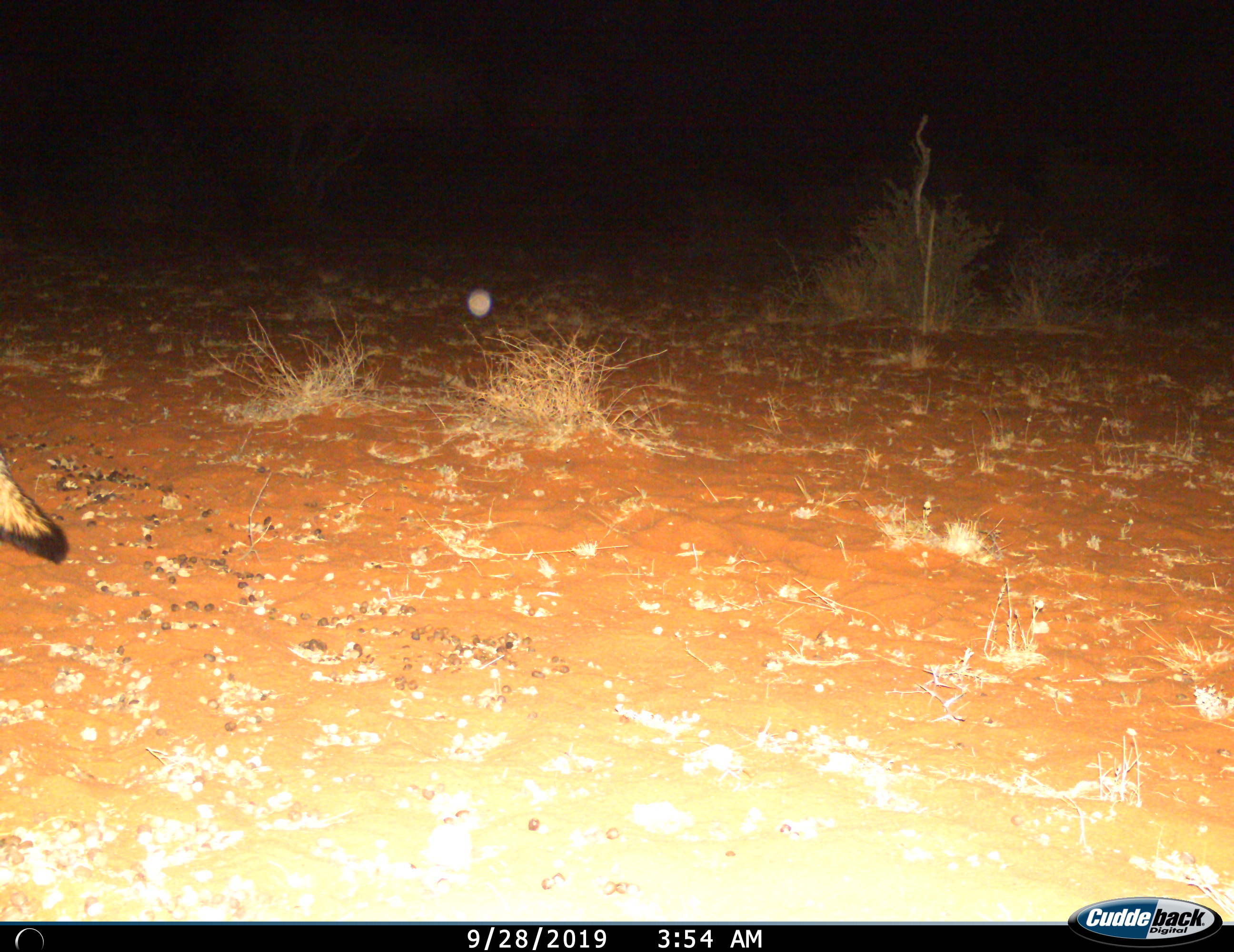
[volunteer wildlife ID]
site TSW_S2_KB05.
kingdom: Animalia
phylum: Chordata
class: Mammalia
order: Carnivora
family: Canidae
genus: Vulpes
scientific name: Vulpes chama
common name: cape fox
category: foxcape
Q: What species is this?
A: Foxcape (cape fox) (Vulpes chama).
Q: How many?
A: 1.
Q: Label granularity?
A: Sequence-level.